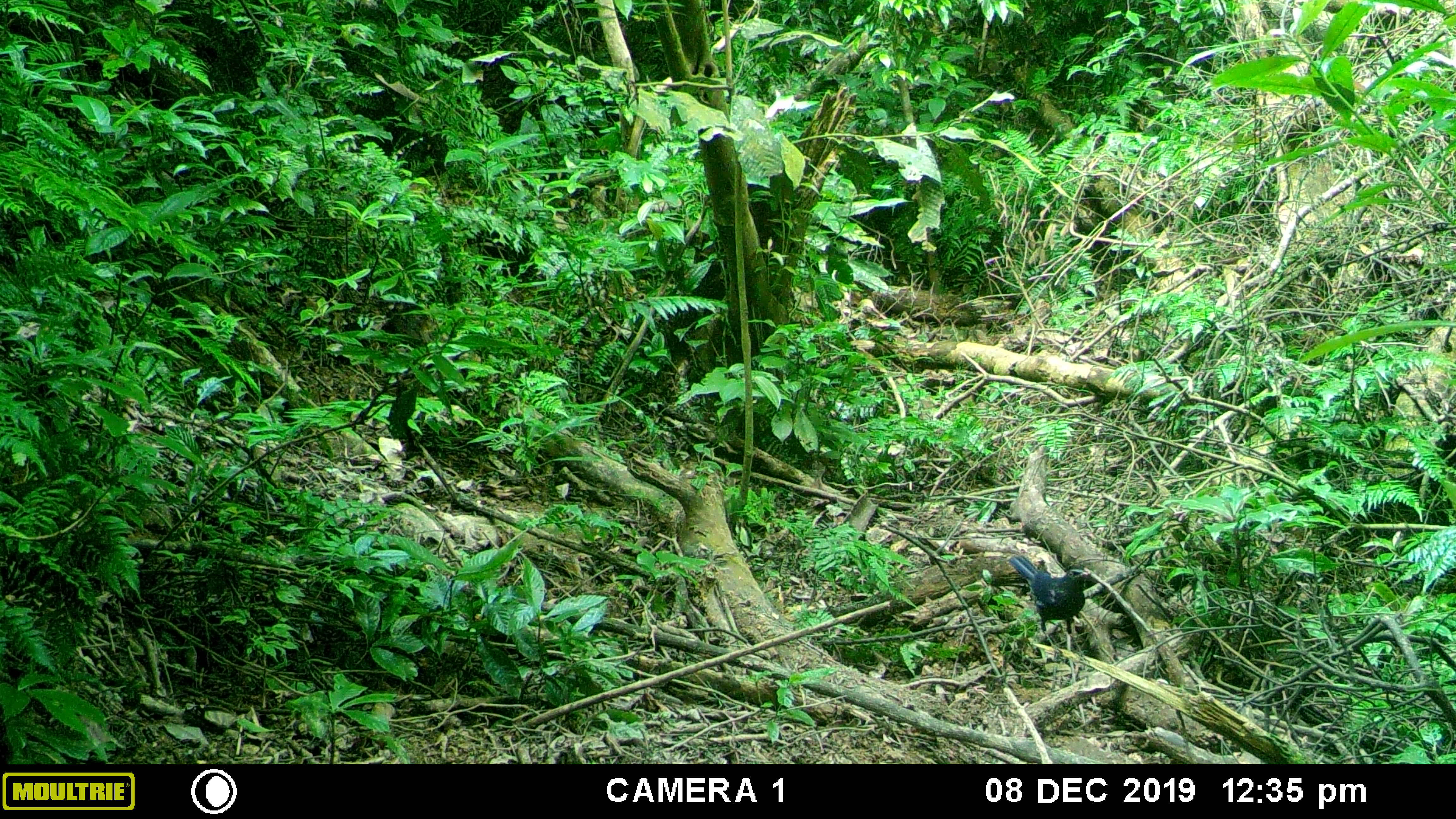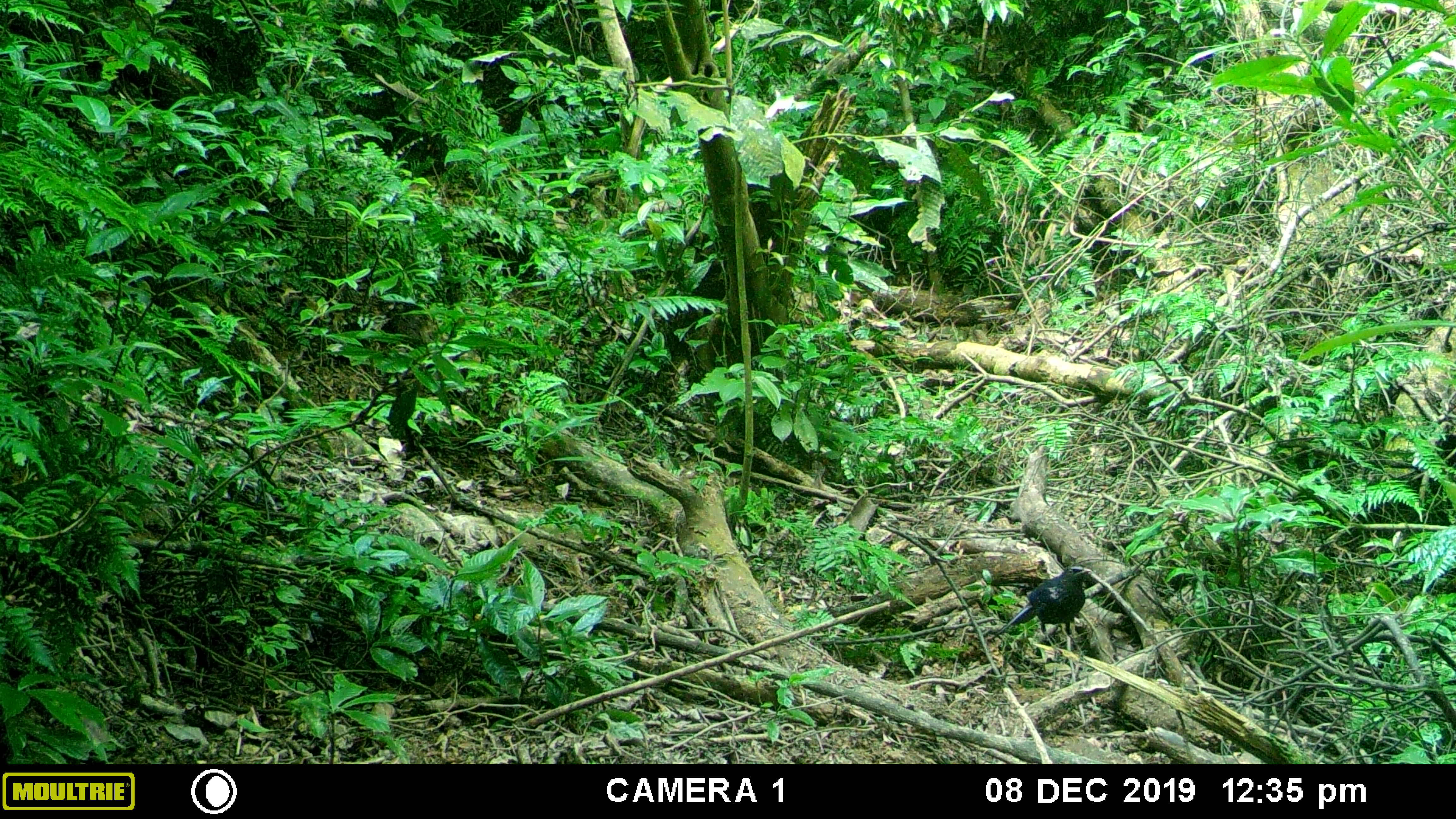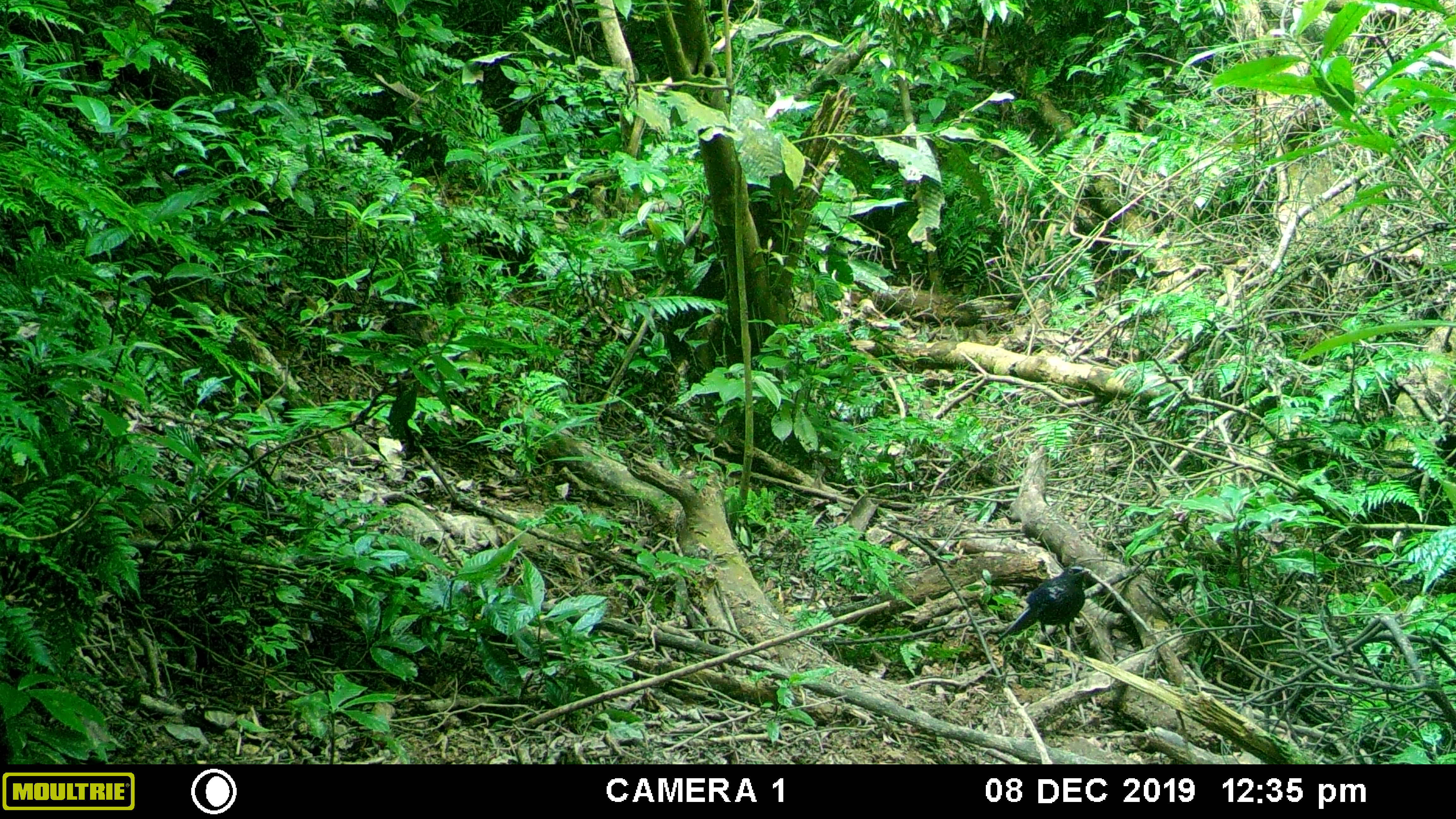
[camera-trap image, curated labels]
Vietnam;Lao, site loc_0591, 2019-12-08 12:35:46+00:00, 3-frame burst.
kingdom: Animalia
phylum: Chordata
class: Aves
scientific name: Aves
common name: bird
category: unidentified bird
Unidentified bird (bird) (Aves). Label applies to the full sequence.